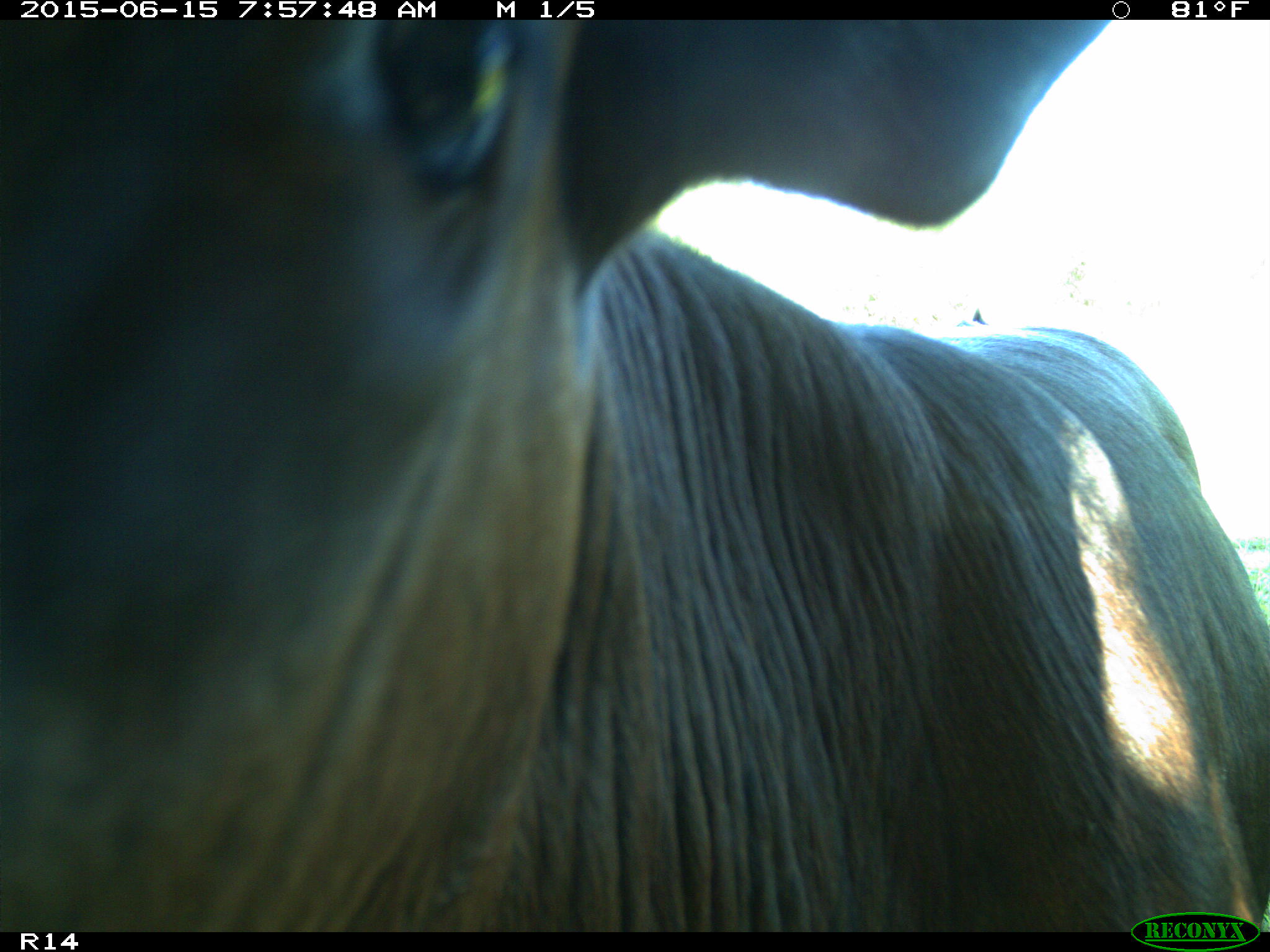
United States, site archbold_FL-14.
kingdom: Animalia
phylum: Chordata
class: Mammalia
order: Artiodactyla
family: Bovidae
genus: Bos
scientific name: Bos taurus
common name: domestic cow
Bos taurus (domestic cow).